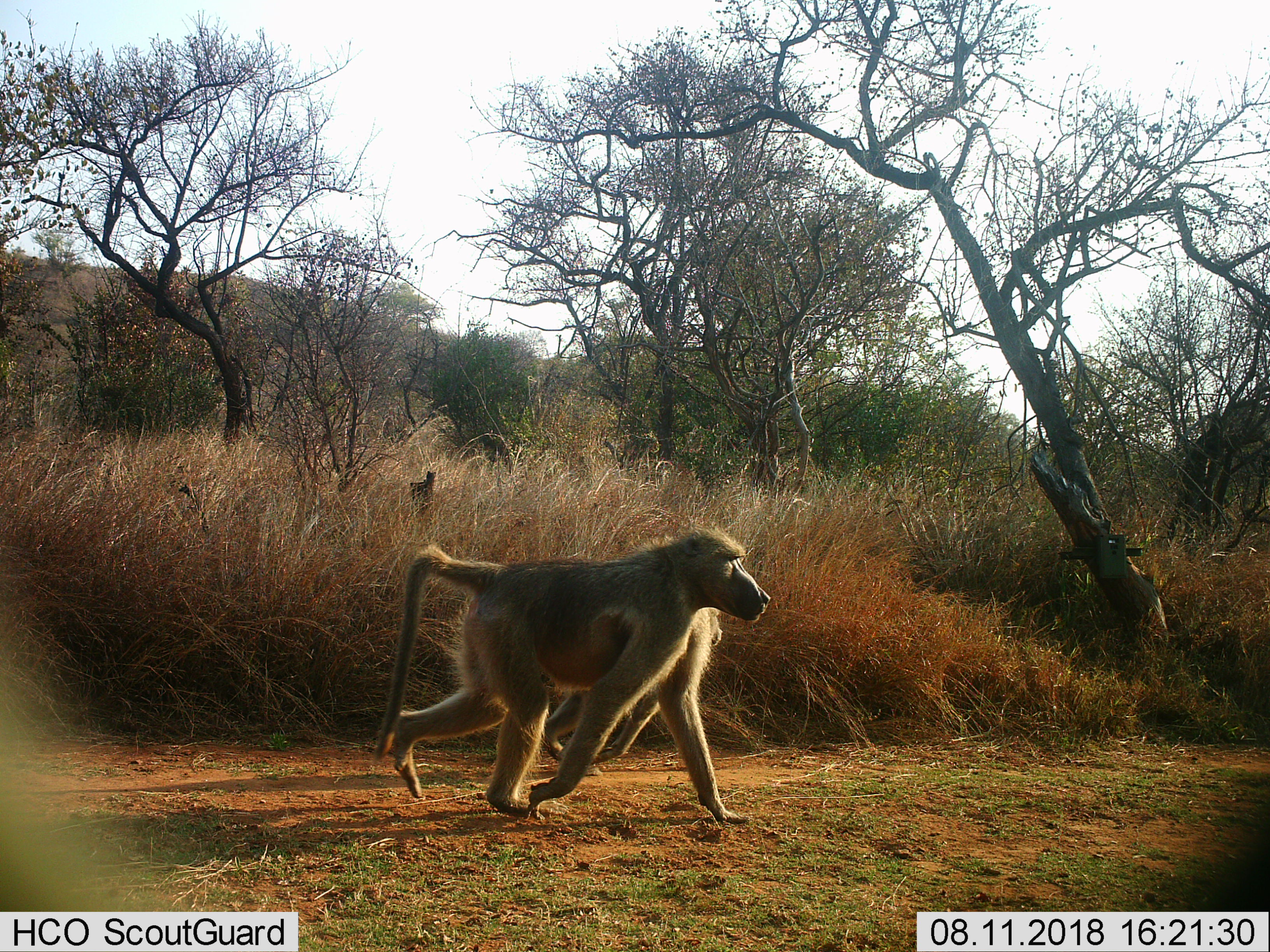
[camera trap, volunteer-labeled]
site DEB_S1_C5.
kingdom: Animalia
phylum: Chordata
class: Mammalia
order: Primates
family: Cercopithecidae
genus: Papio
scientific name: Papio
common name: baboon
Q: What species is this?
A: Baboon (Papio).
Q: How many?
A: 2.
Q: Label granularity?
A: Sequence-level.